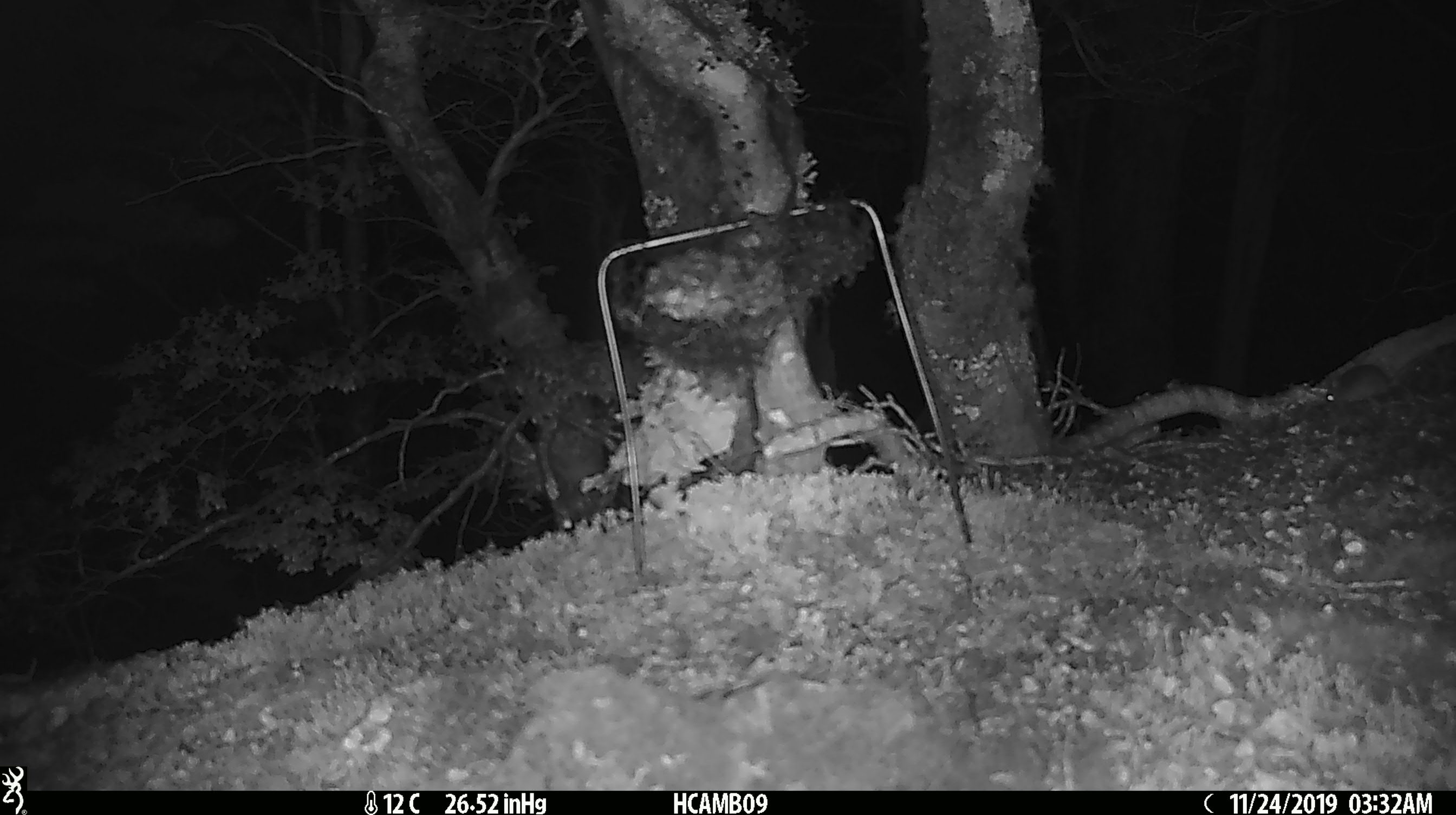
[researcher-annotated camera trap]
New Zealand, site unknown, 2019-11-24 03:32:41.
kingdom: Animalia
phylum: Chordata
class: Mammalia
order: Rodentia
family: Muridae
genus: Mus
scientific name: Mus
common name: mouse